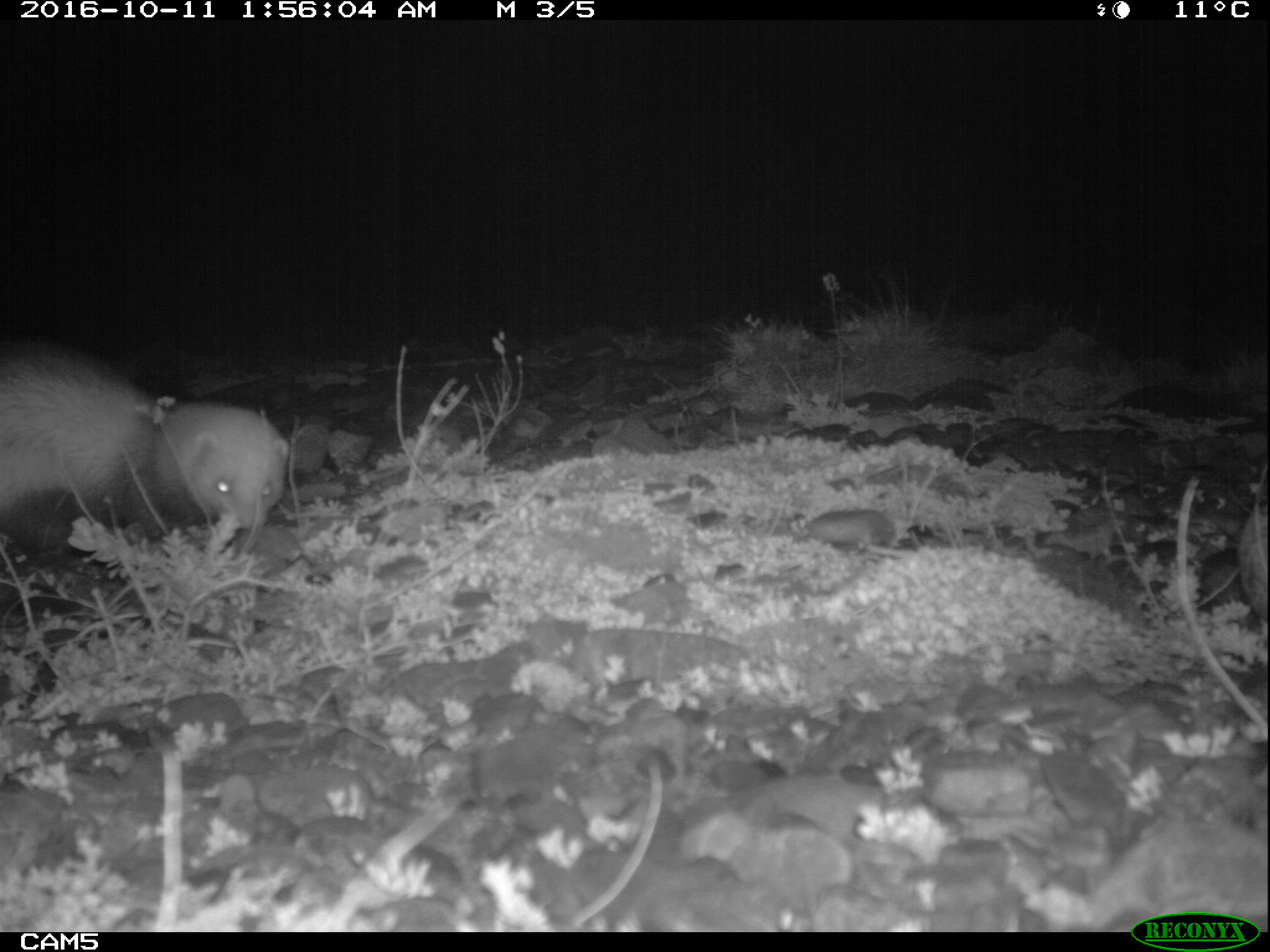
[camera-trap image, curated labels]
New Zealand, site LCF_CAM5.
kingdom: Animalia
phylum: Chordata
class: Mammalia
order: Carnivora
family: Mustelidae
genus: Mustela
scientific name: Mustela furo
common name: ferret